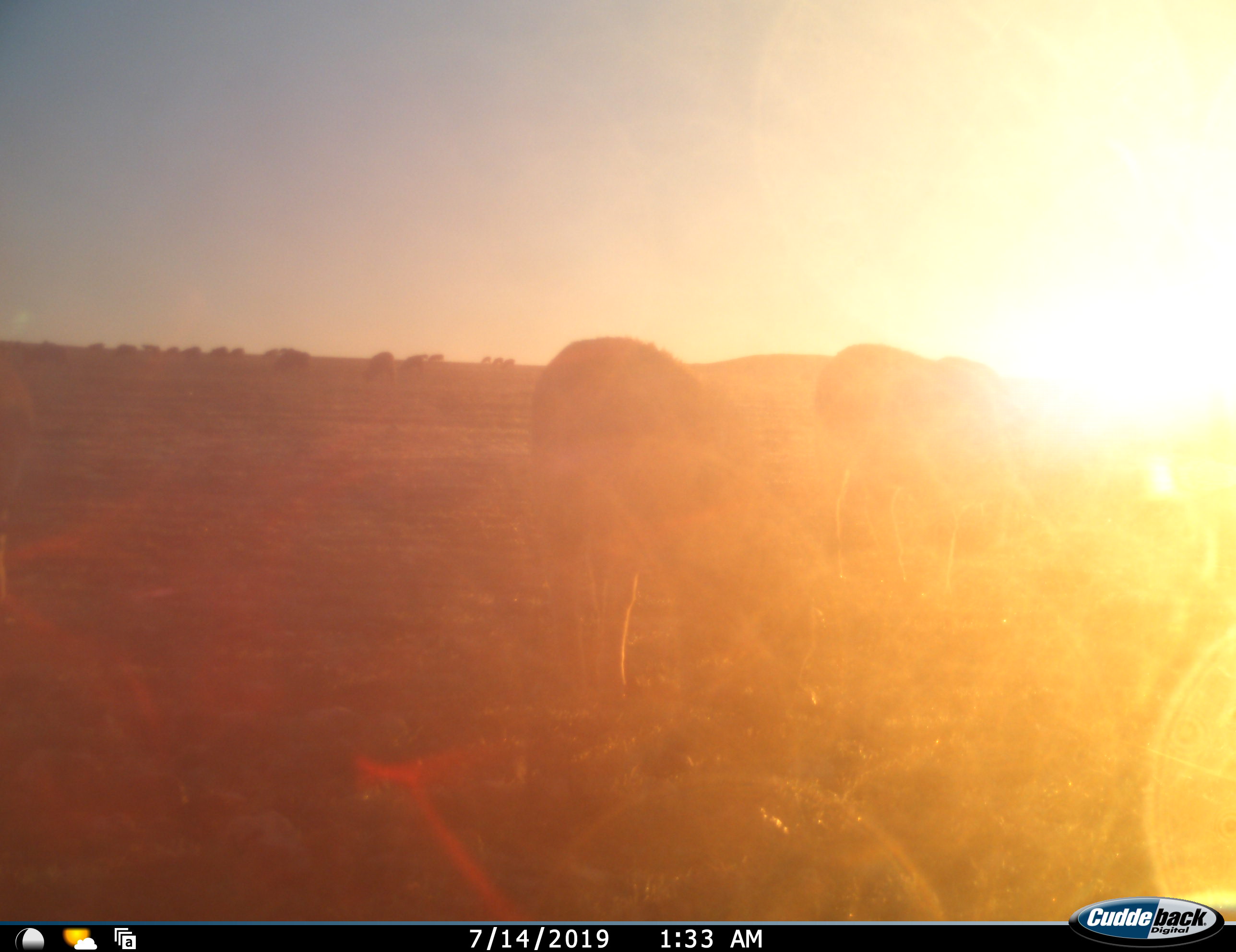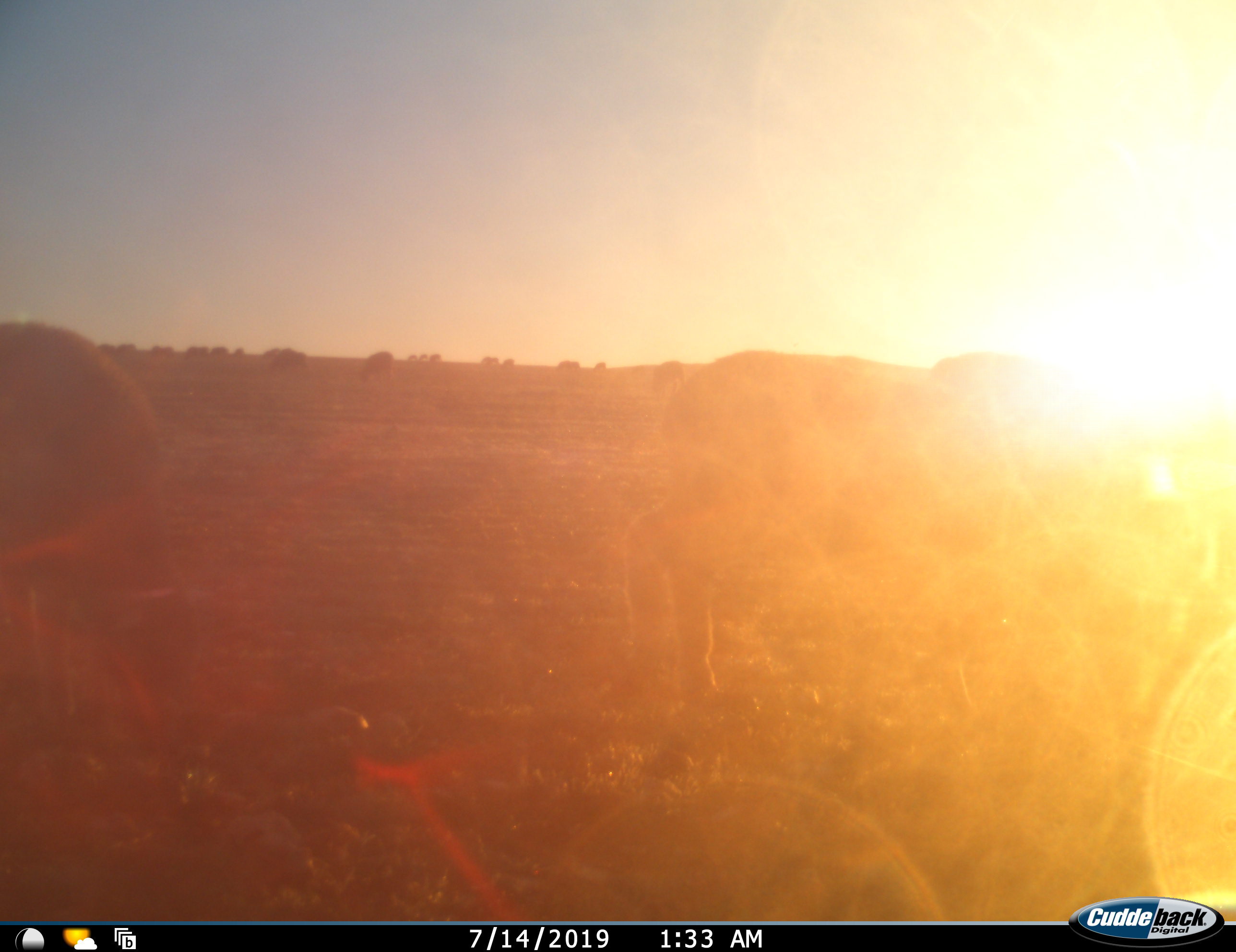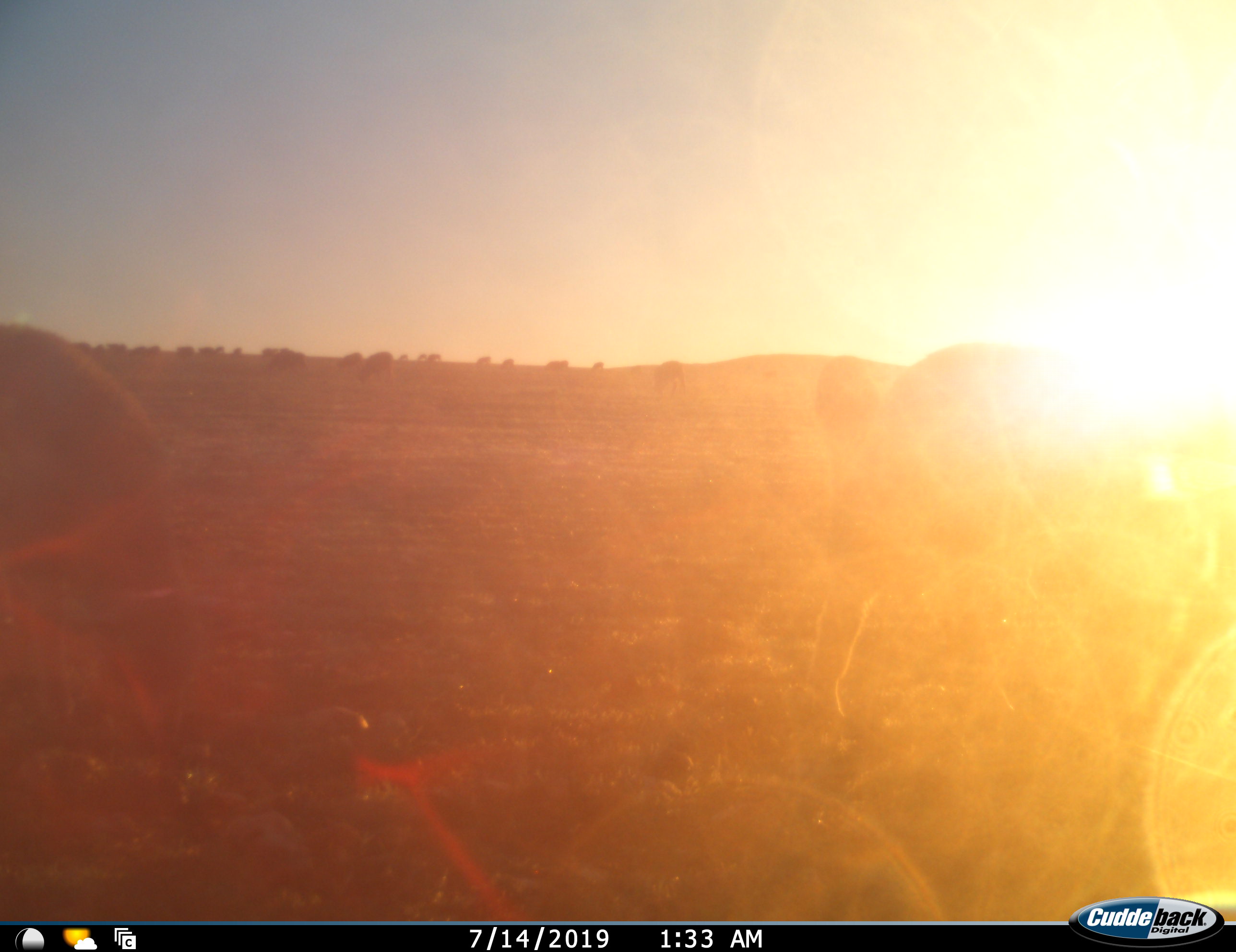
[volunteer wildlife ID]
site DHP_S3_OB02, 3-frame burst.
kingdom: Animalia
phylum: Chordata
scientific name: Vertebrata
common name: domestic animal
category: domesticanimal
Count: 11-50.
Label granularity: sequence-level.